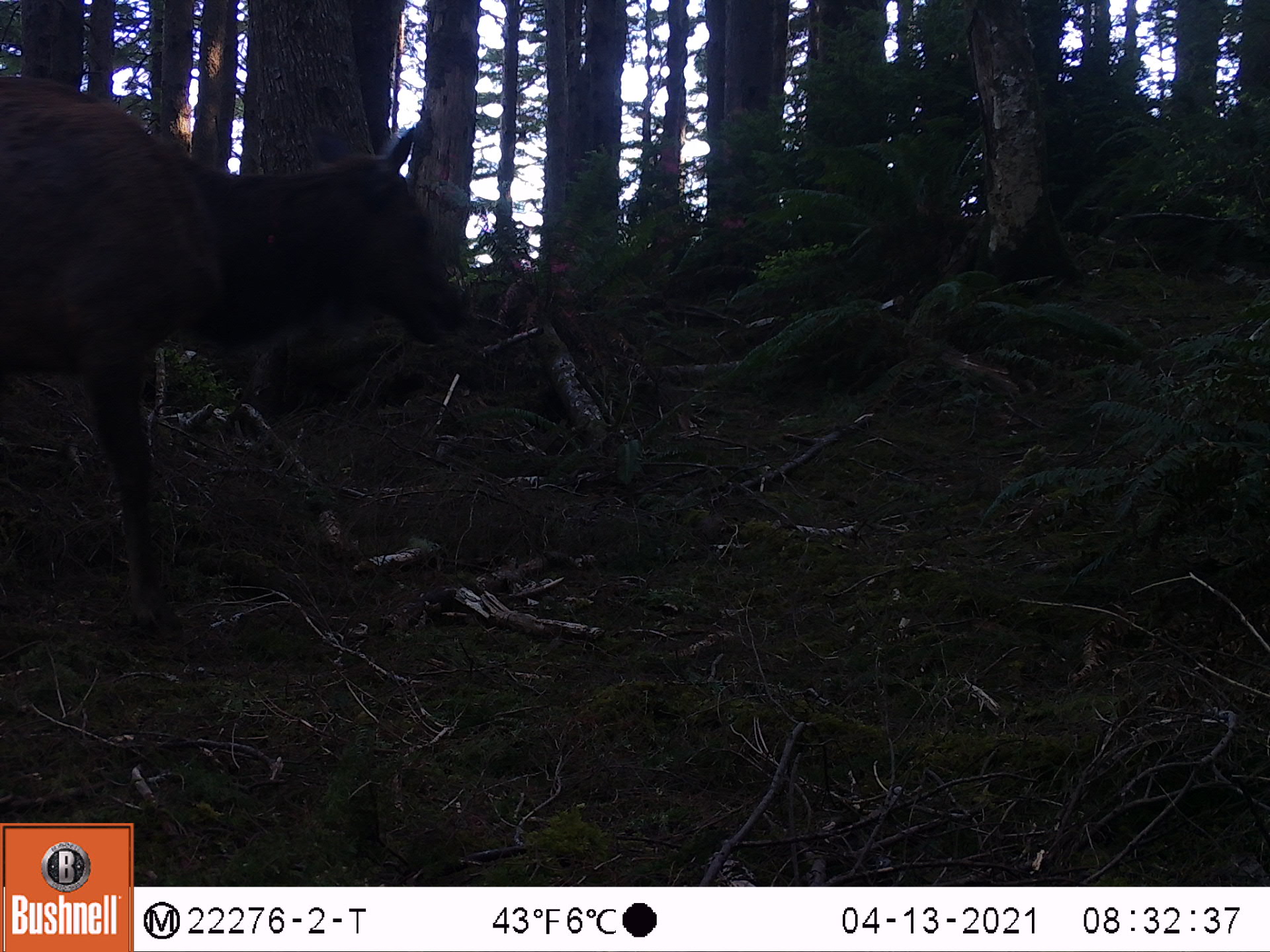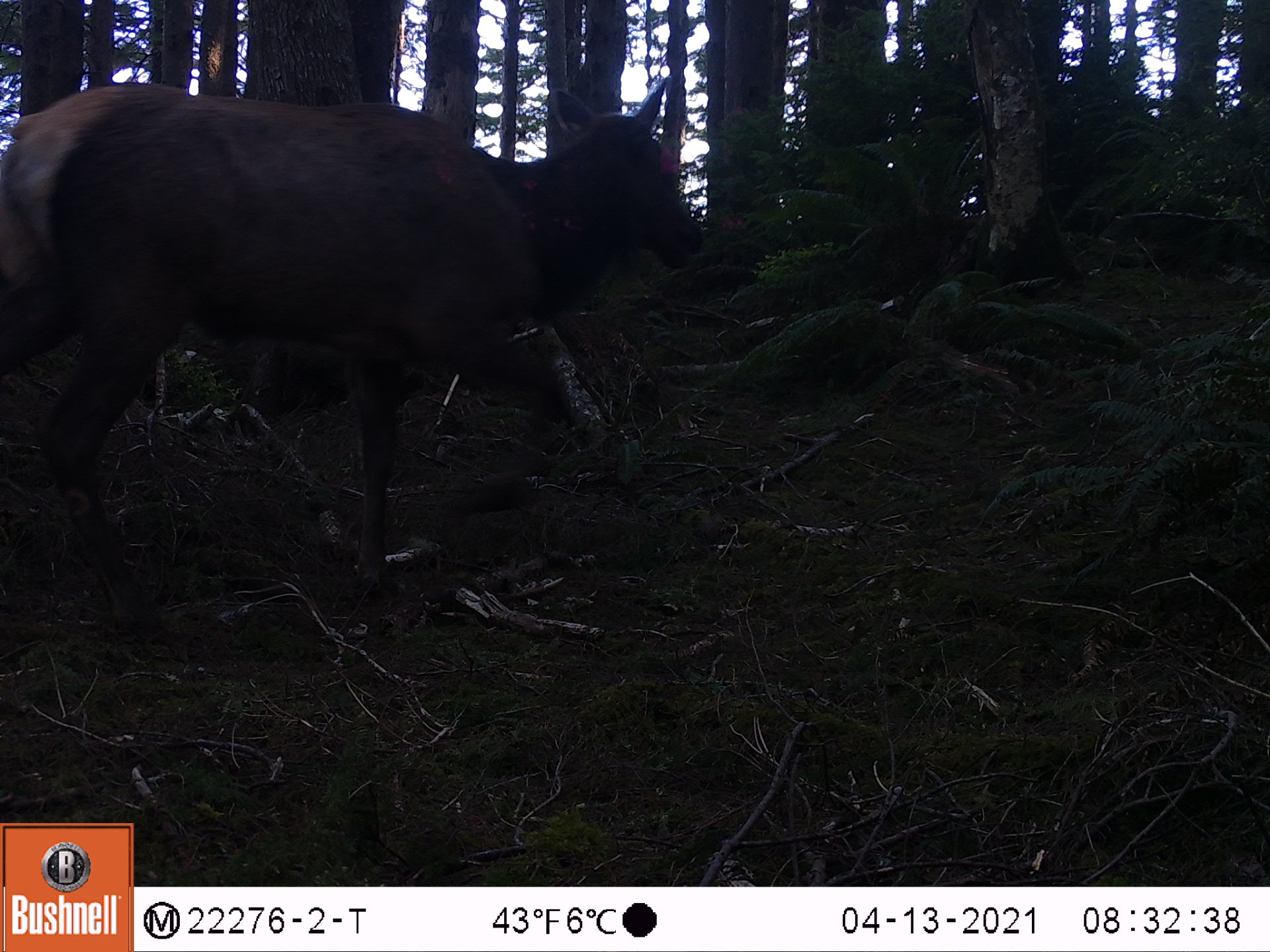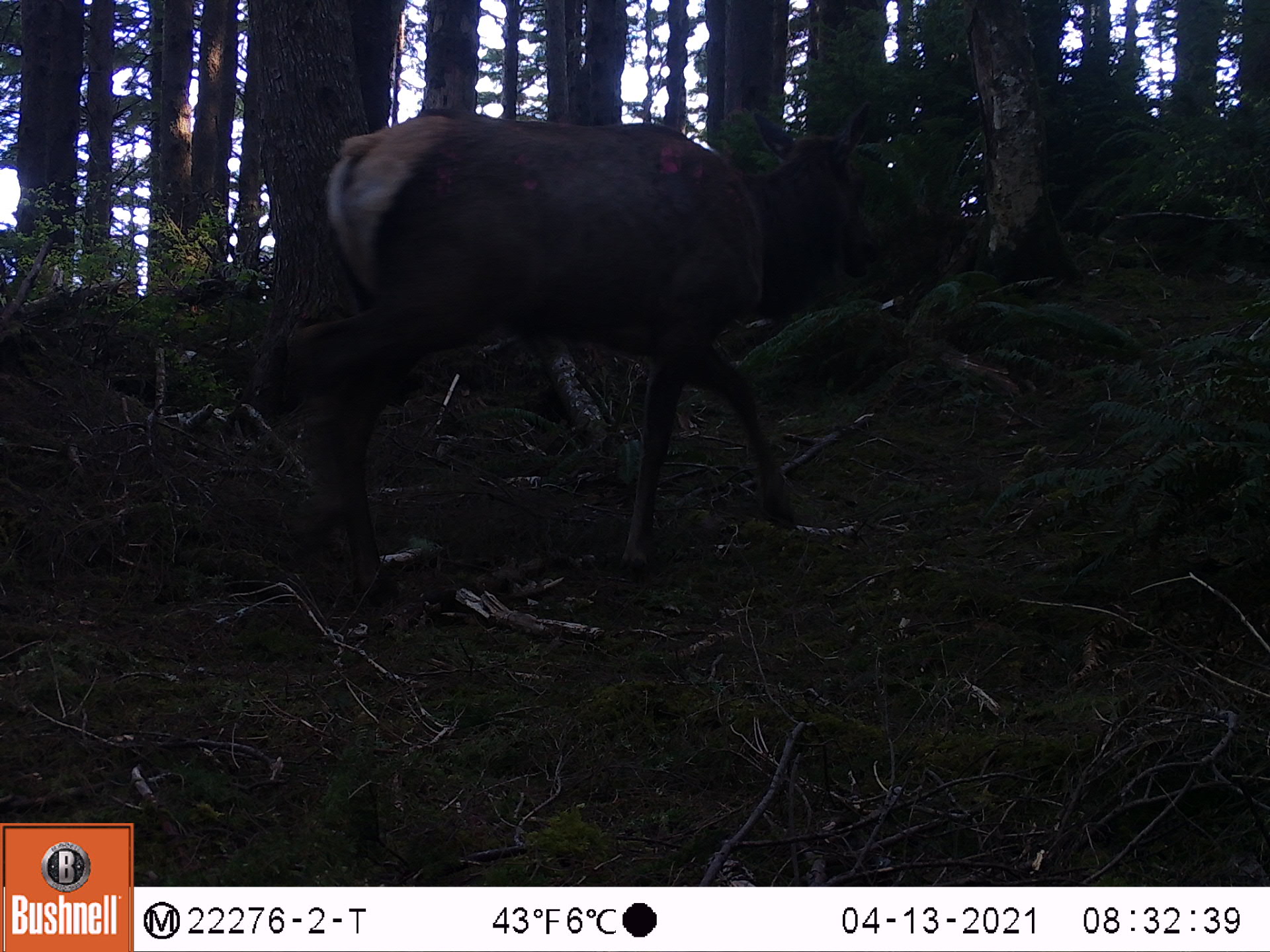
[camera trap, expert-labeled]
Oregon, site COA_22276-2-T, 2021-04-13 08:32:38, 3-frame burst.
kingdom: Animalia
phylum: Chordata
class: Mammalia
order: Artiodactyla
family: Cervidae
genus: Cervus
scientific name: Cervus canadensis roosevelti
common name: roosevelt elk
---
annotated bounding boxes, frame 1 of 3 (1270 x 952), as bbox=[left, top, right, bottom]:
roosevelt elk: bbox=[0, 34, 505, 655]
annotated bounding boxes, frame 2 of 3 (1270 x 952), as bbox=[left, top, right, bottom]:
roosevelt elk: bbox=[0, 46, 744, 637]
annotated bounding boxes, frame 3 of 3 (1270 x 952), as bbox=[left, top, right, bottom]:
roosevelt elk: bbox=[176, 67, 942, 632]